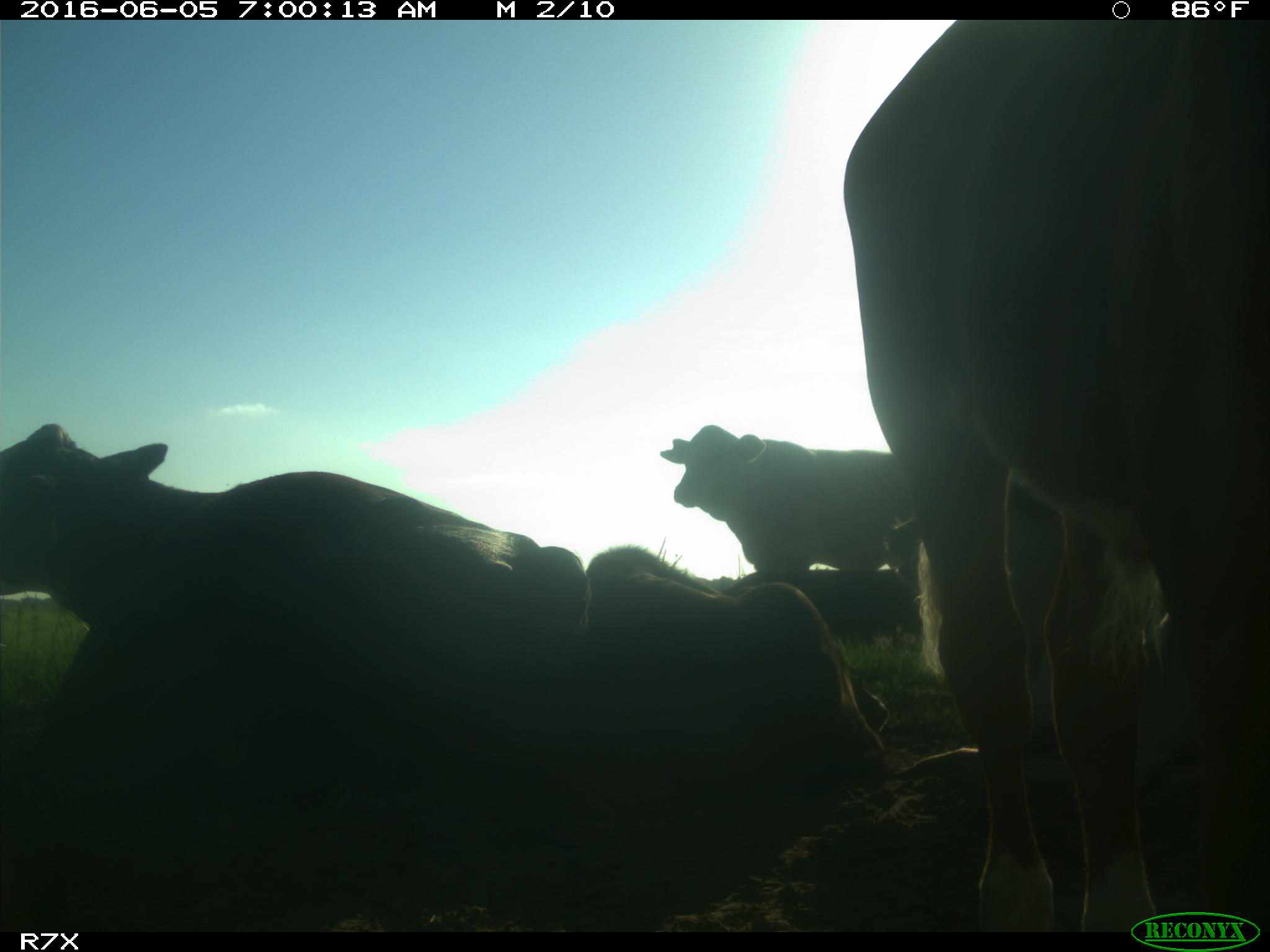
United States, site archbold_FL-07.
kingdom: Animalia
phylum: Chordata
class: Mammalia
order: Artiodactyla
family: Bovidae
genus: Bos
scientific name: Bos taurus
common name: domestic cow